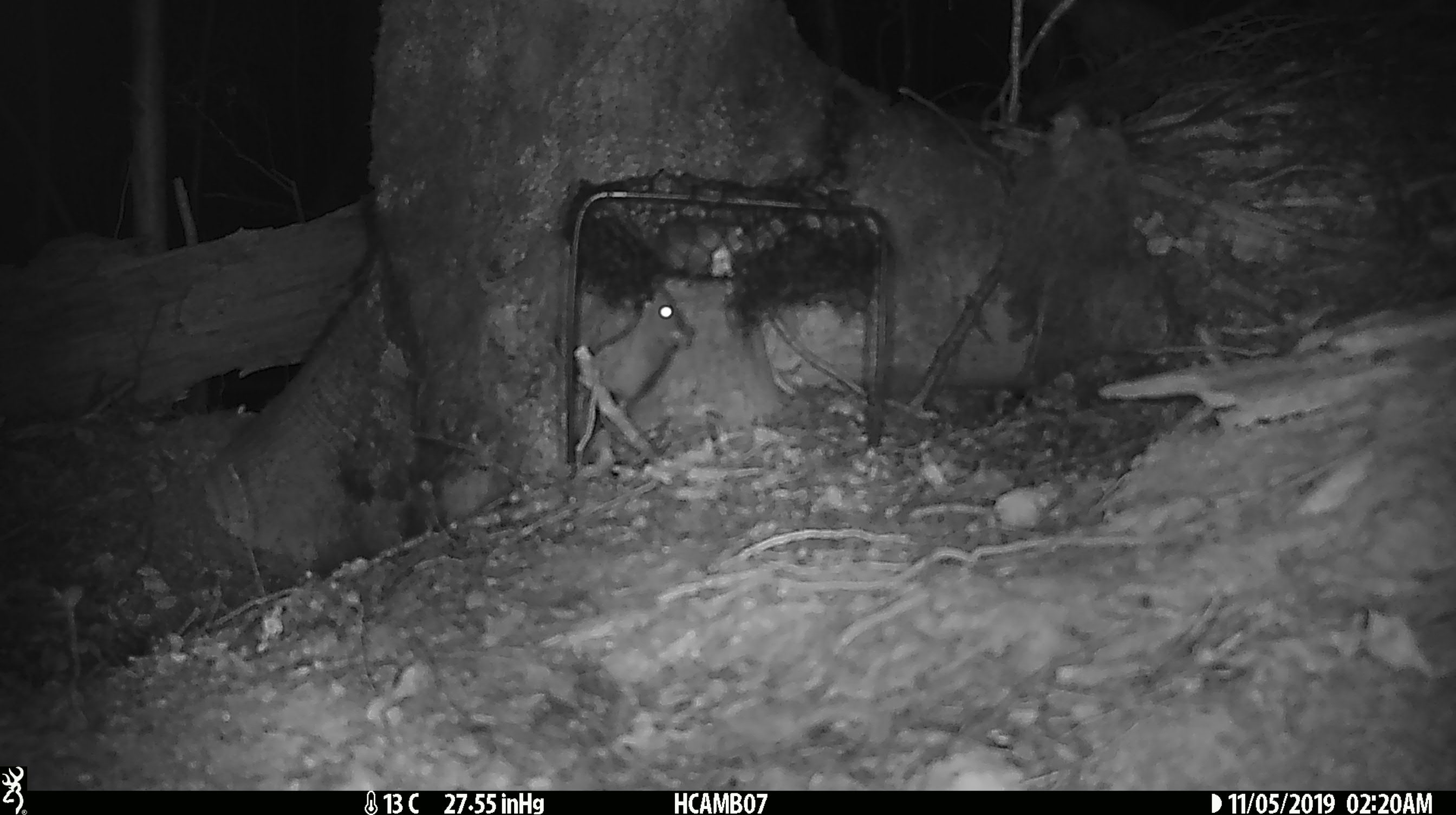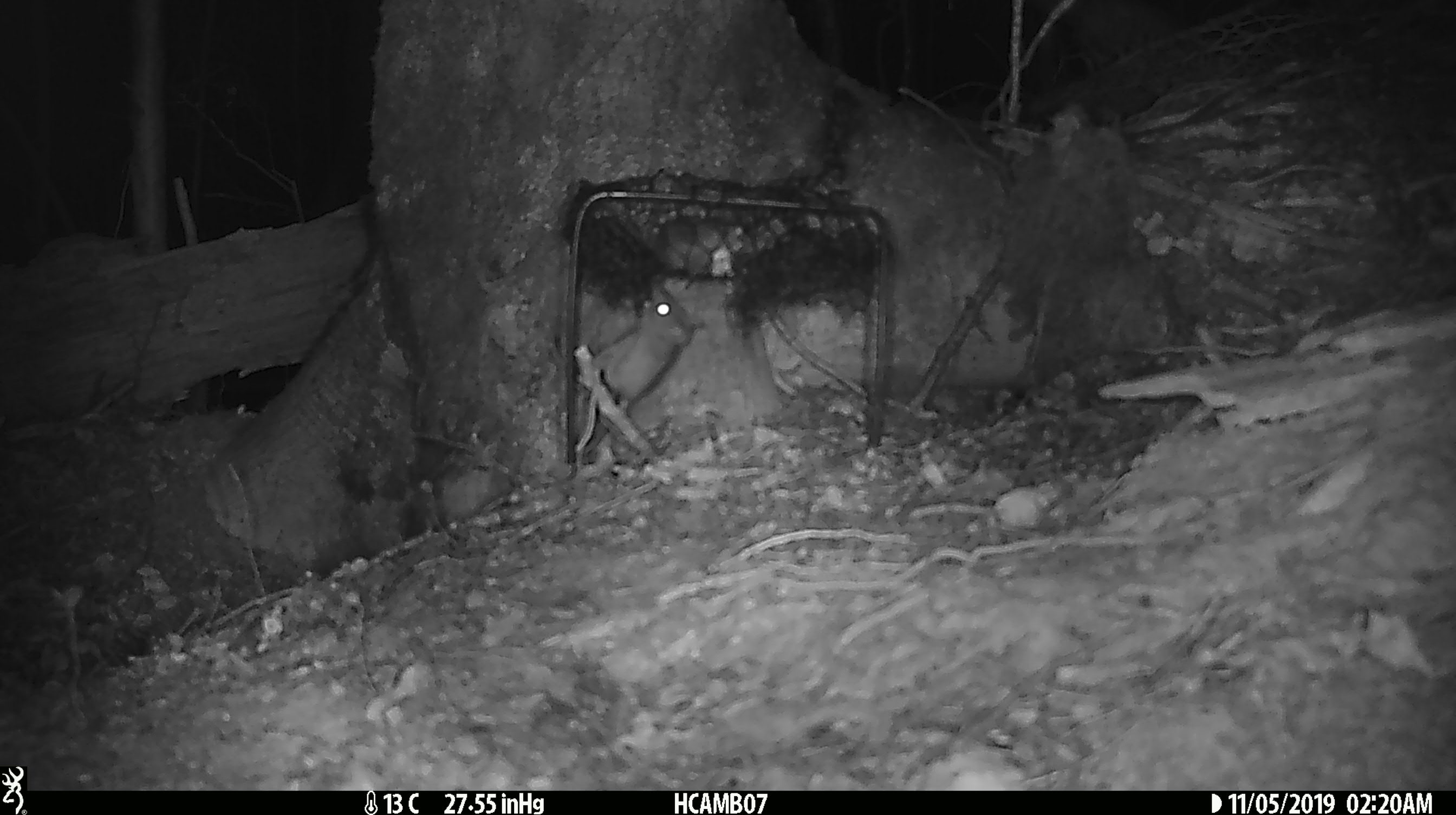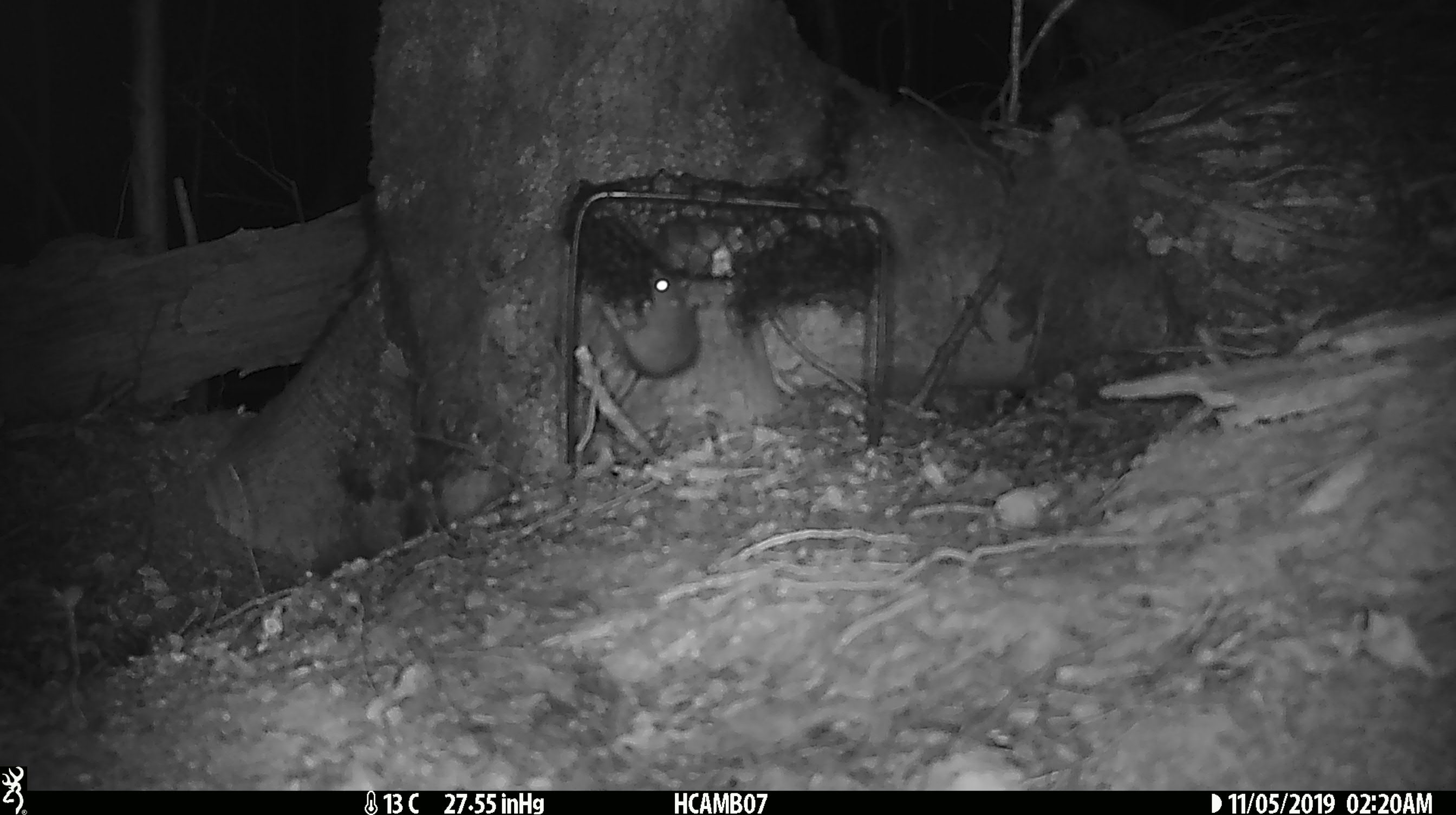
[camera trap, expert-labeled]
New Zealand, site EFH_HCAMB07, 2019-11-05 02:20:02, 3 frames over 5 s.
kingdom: Animalia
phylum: Chordata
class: Mammalia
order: Rodentia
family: Muridae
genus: Mus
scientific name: Mus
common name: mouse